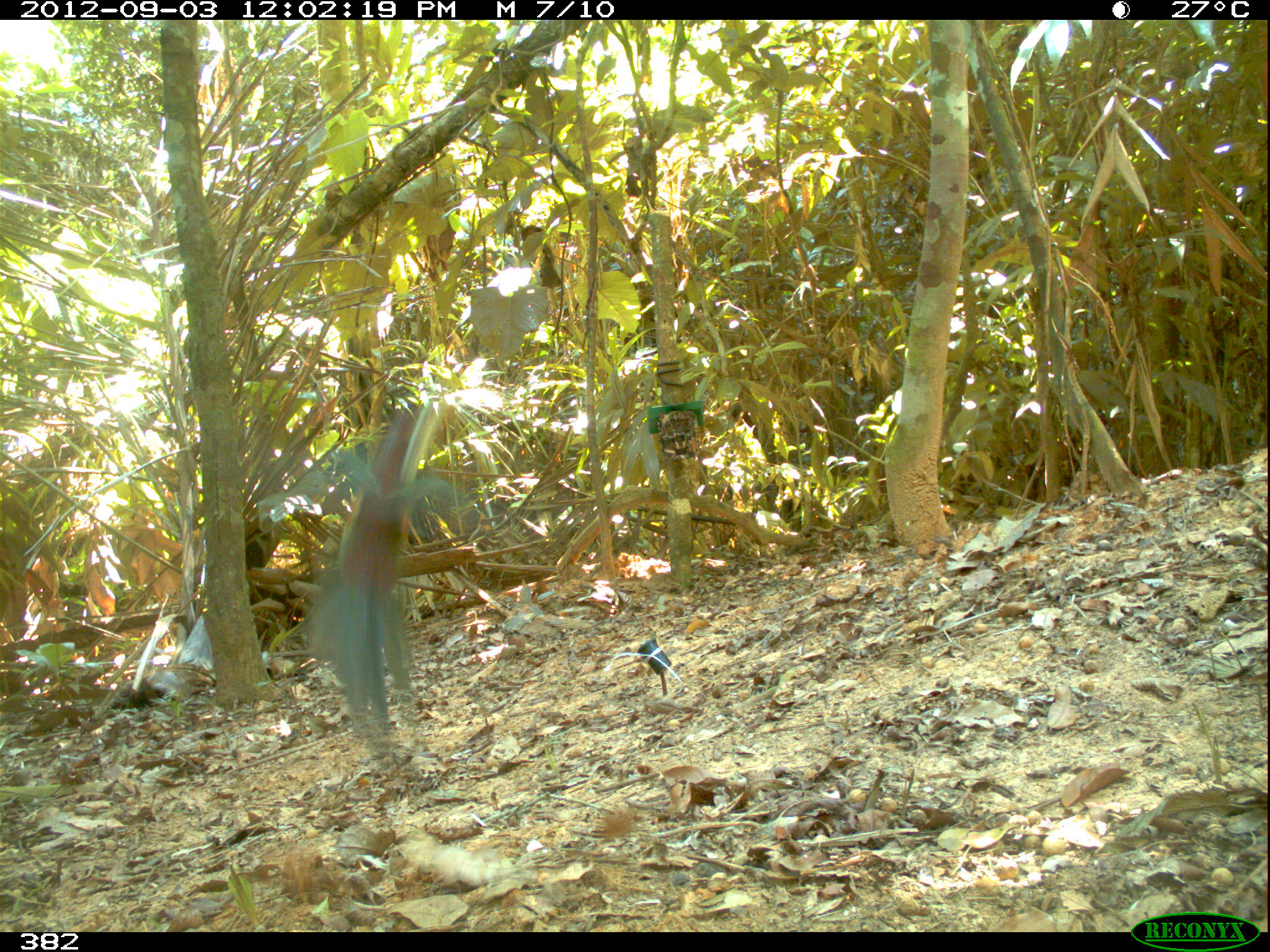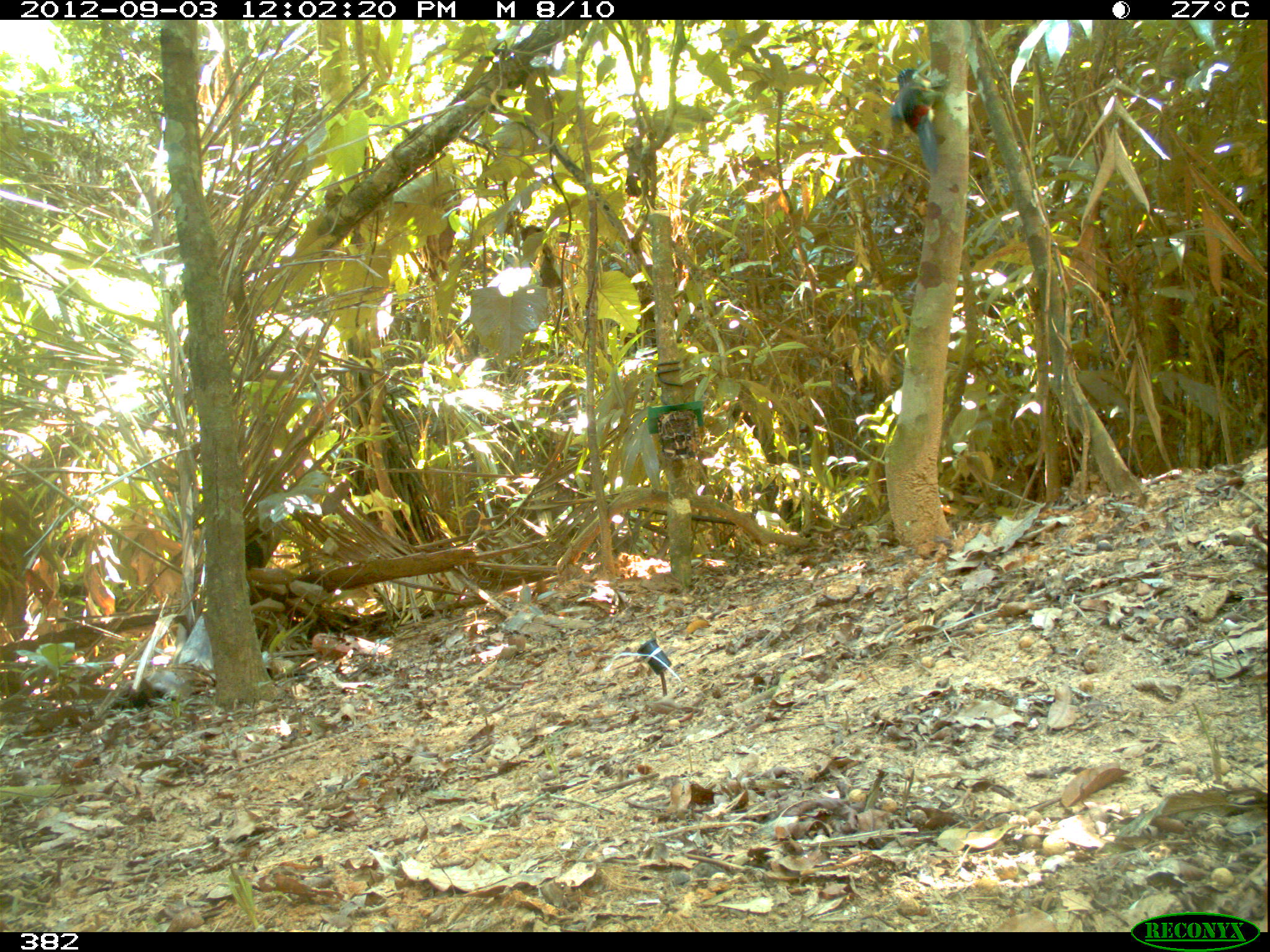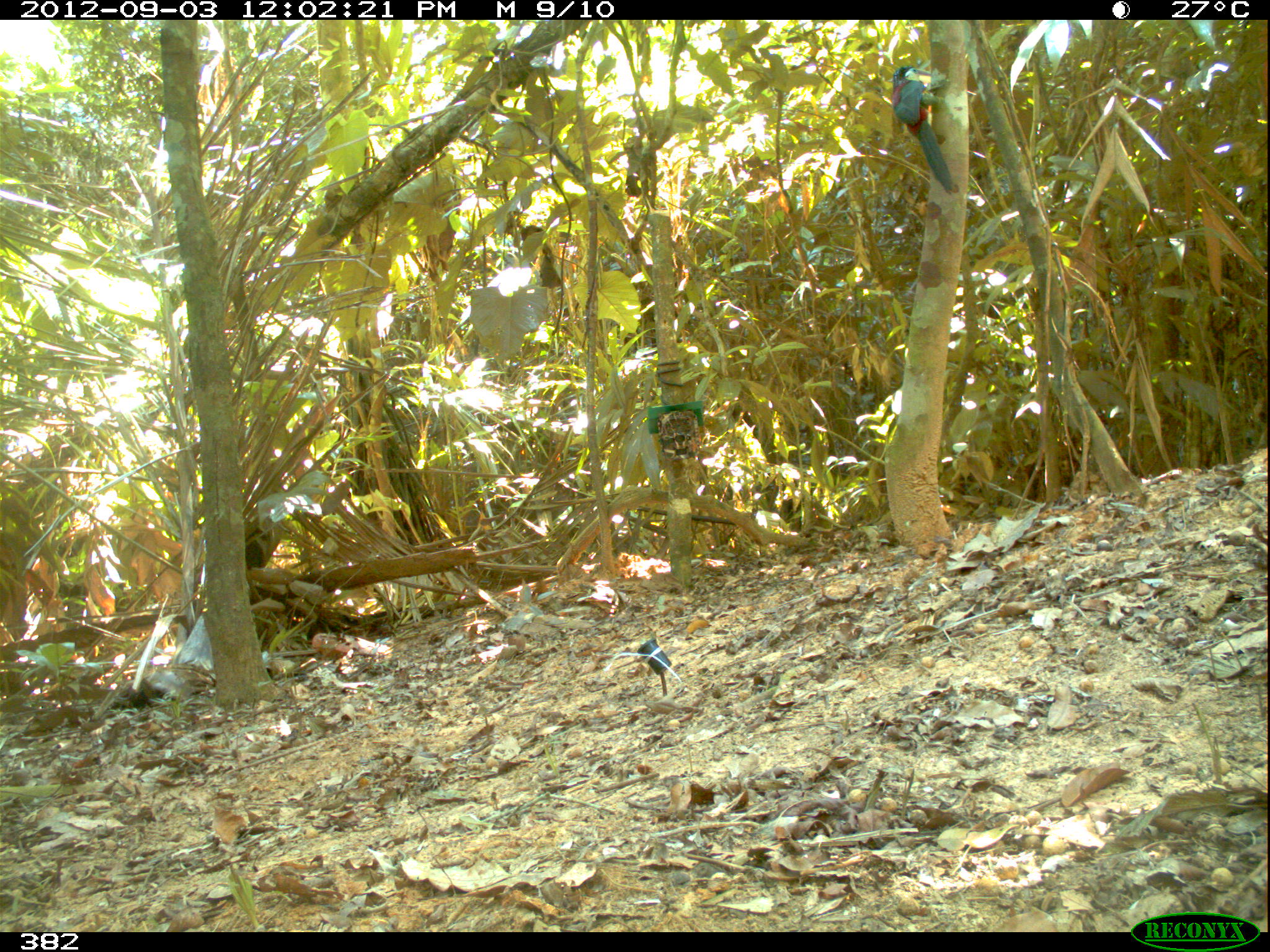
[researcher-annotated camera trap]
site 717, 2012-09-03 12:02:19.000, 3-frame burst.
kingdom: Animalia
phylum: Chordata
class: Aves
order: Piciformes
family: Ramphastidae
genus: Pteroglossus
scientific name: Pteroglossus beauharnaisii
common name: curl-crested aracari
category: pteroglossus beauharnaesii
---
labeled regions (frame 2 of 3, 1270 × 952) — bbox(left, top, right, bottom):
pteroglossus beauharnaesii: bbox(891, 68, 944, 169)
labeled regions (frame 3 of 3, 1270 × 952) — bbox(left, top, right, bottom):
pteroglossus beauharnaesii: bbox(891, 65, 954, 192)